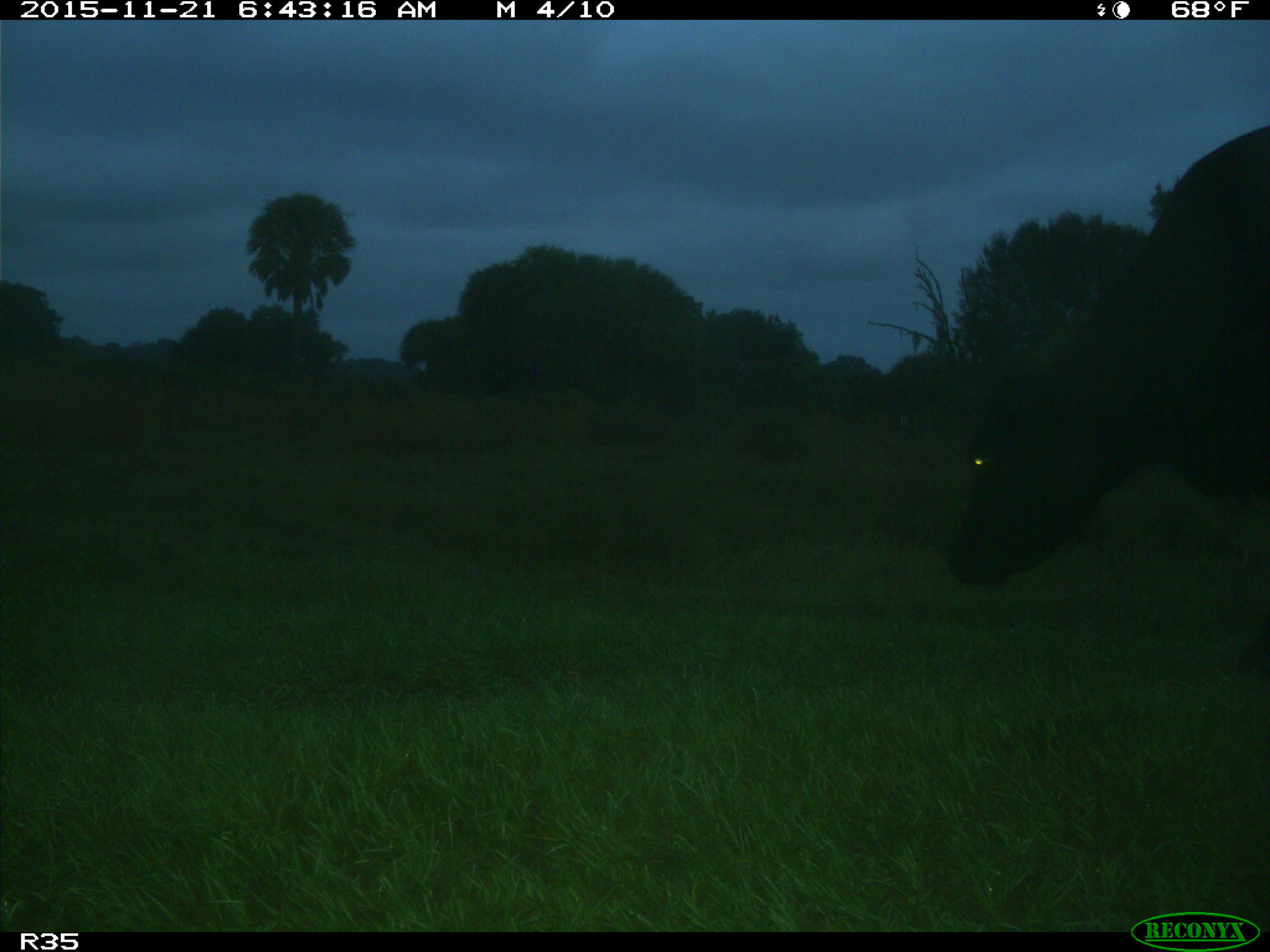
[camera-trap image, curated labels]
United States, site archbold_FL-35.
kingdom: Animalia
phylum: Chordata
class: Mammalia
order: Artiodactyla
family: Bovidae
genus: Bos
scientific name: Bos taurus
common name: domestic cow